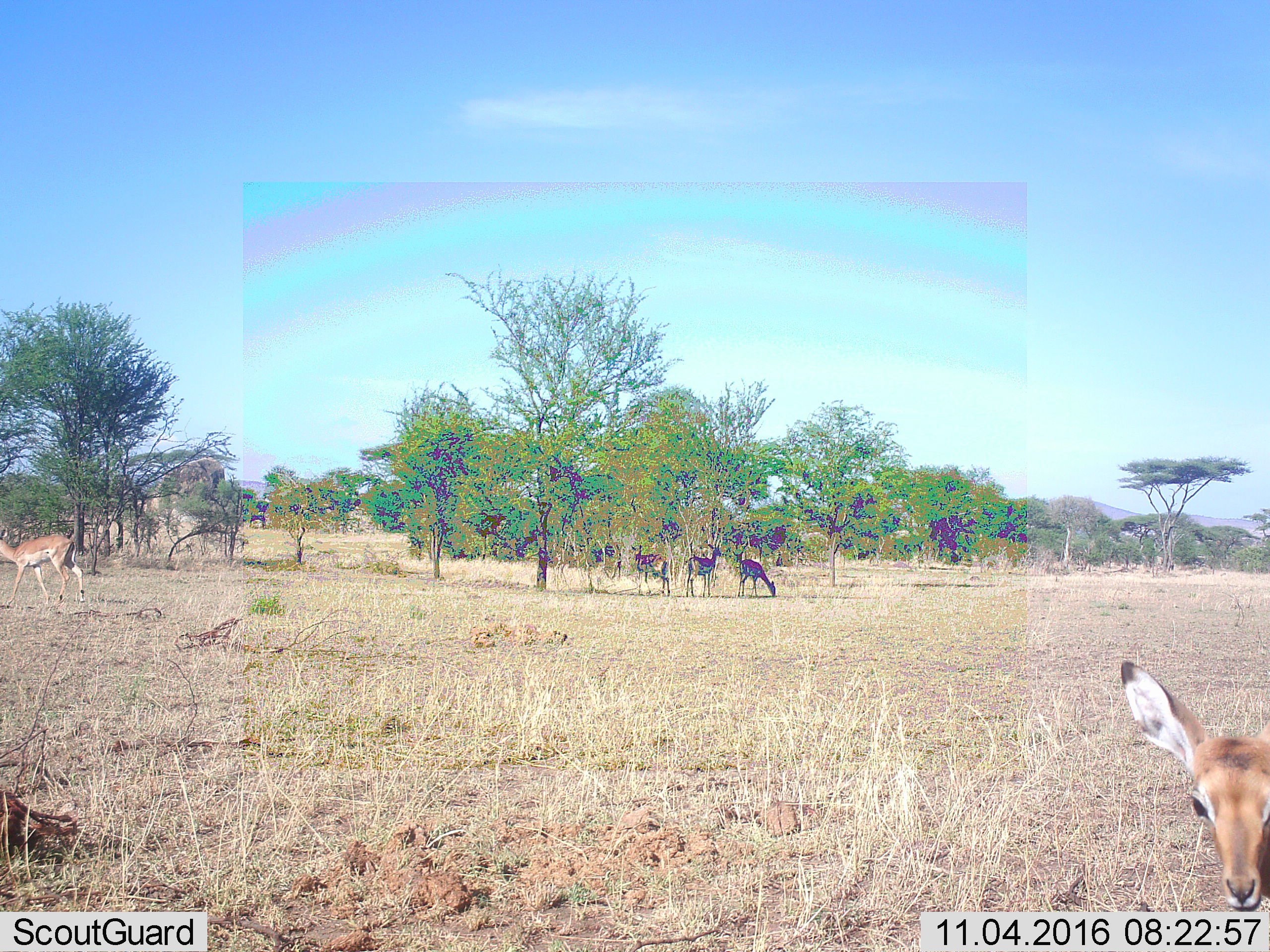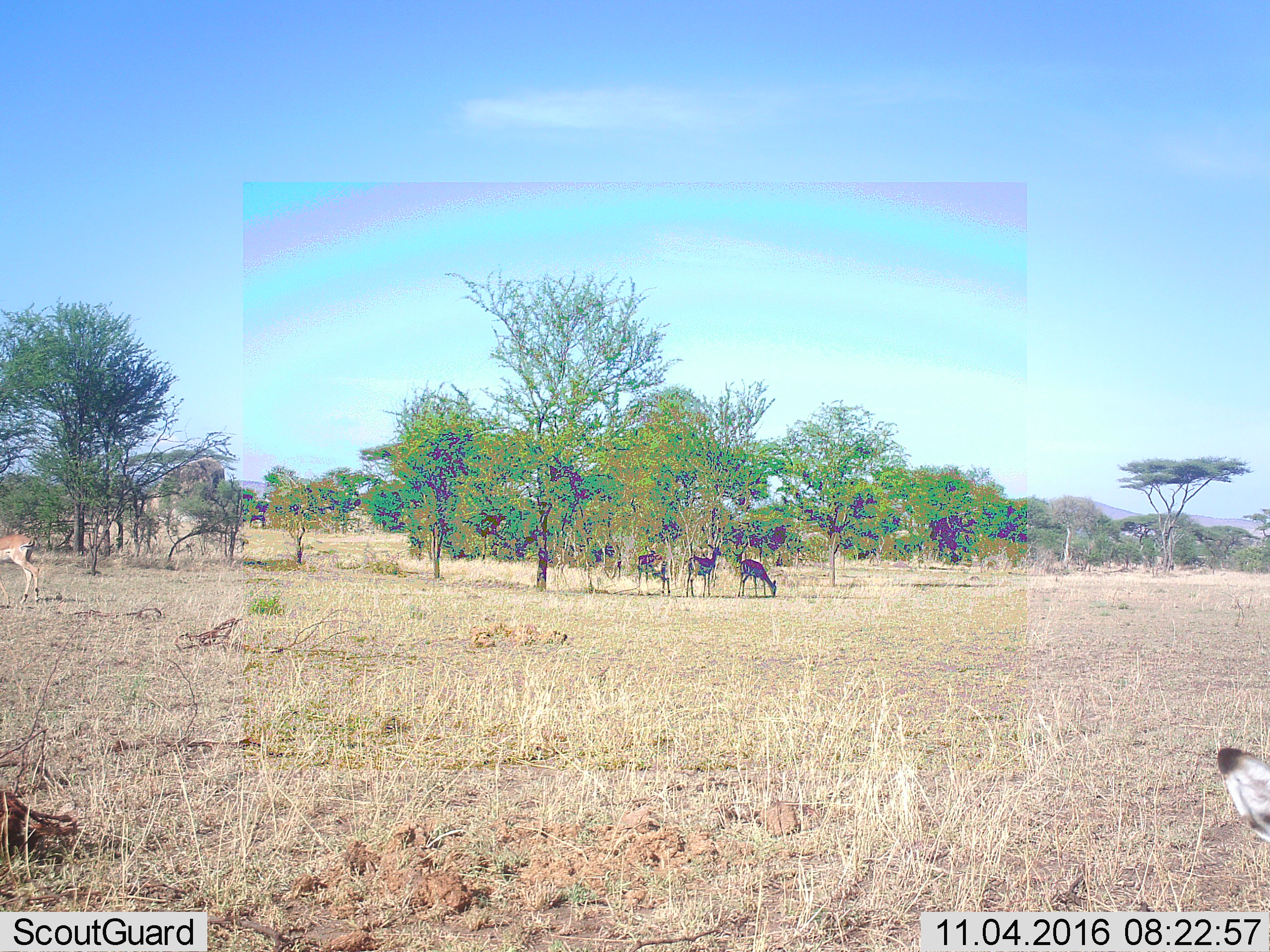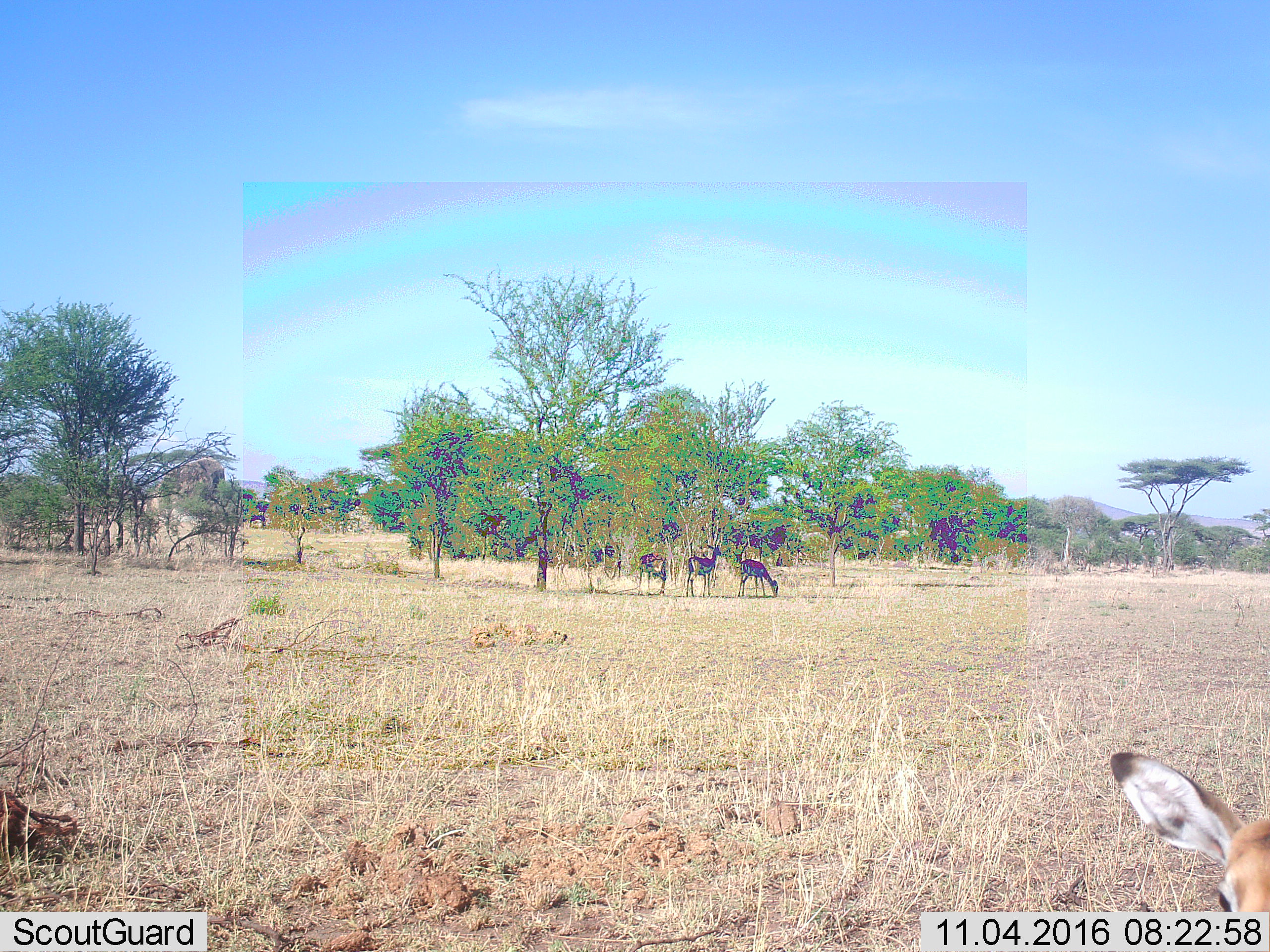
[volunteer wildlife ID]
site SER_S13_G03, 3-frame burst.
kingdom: Animalia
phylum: Chordata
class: Mammalia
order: Artiodactyla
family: Bovidae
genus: Aepyceros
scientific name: Aepyceros melampus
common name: impala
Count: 5.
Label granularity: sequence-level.